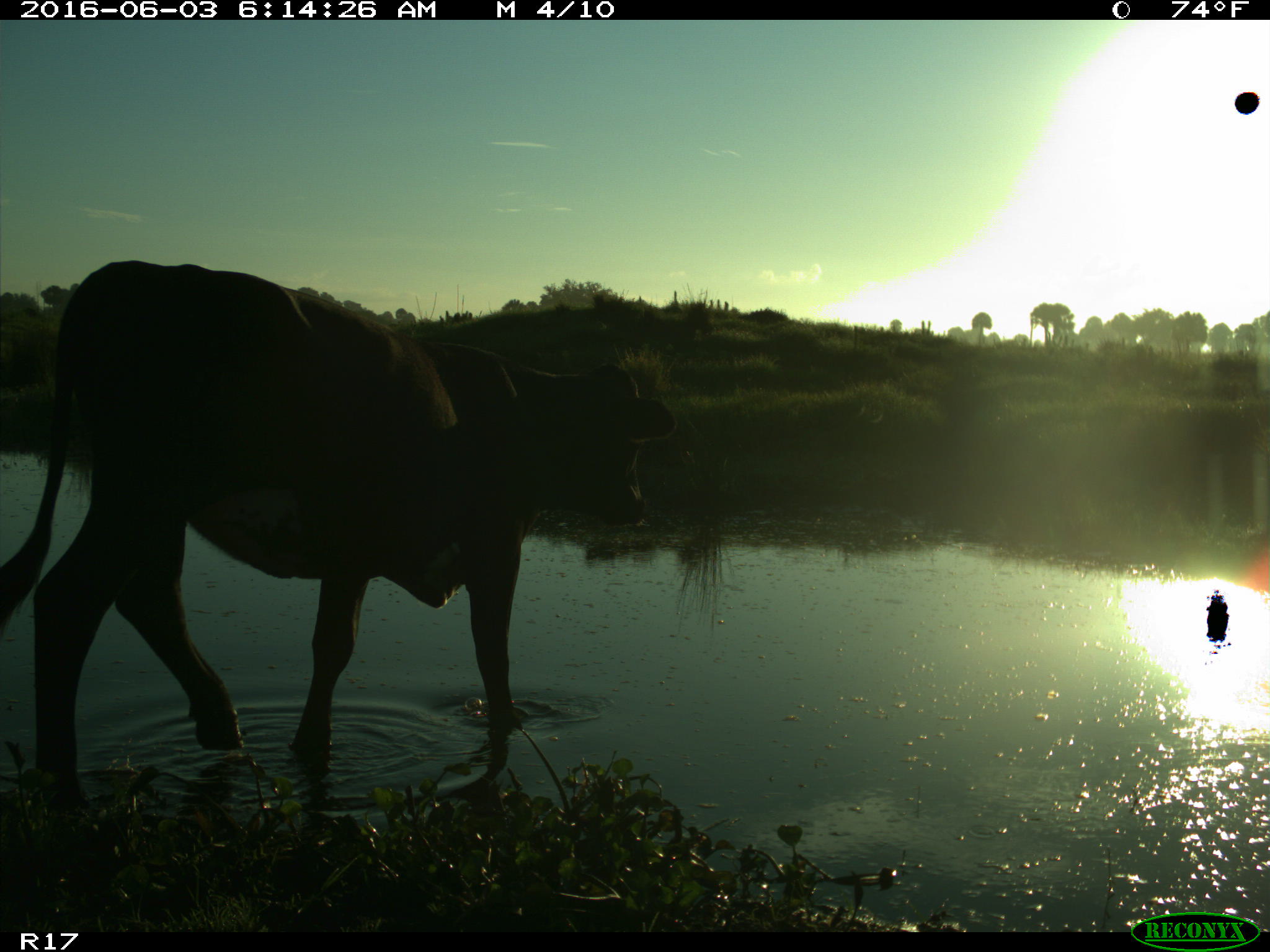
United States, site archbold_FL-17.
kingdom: Animalia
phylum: Chordata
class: Mammalia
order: Artiodactyla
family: Bovidae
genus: Bos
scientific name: Bos taurus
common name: domestic cow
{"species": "Bos taurus (domestic cow)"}